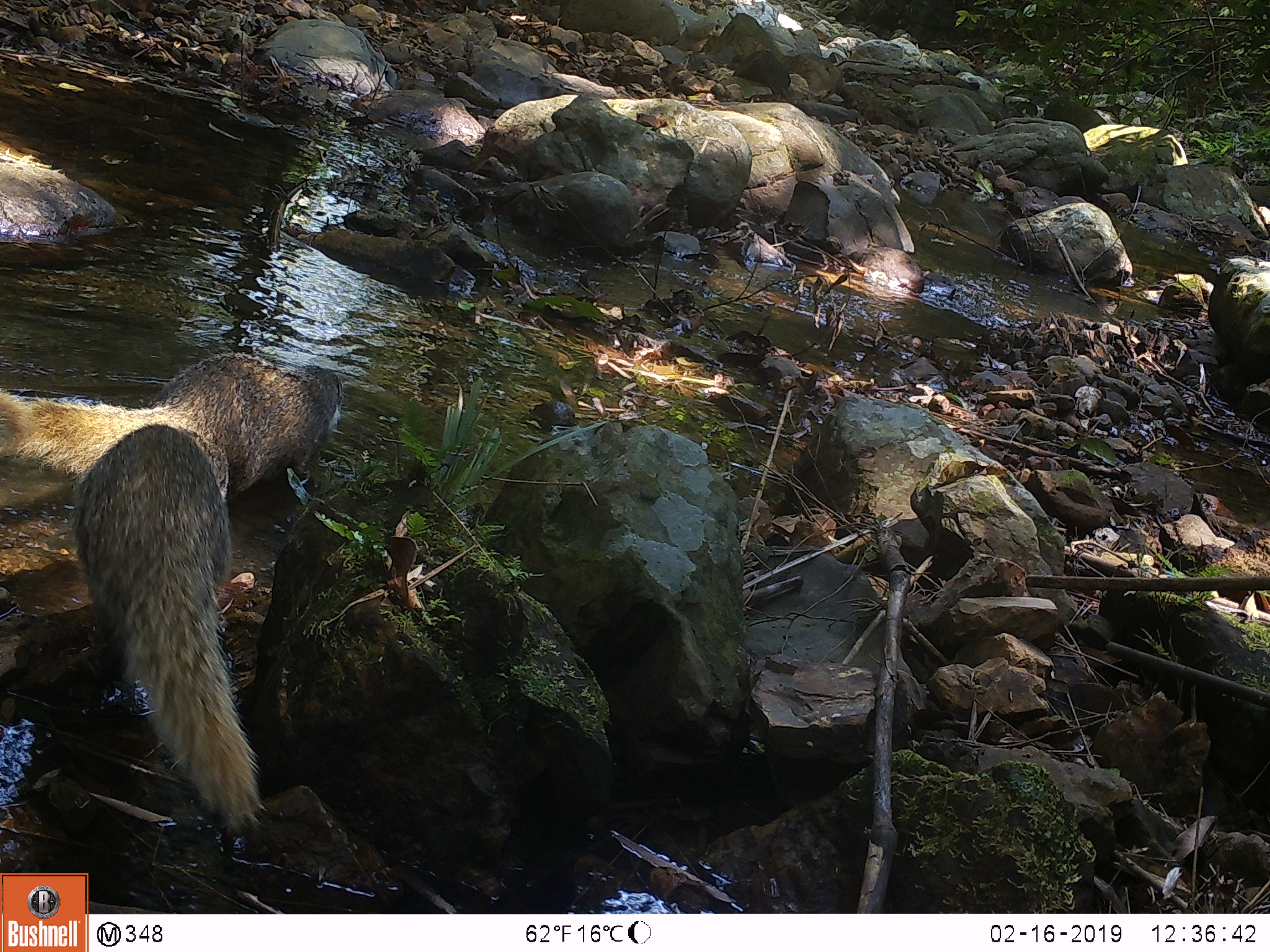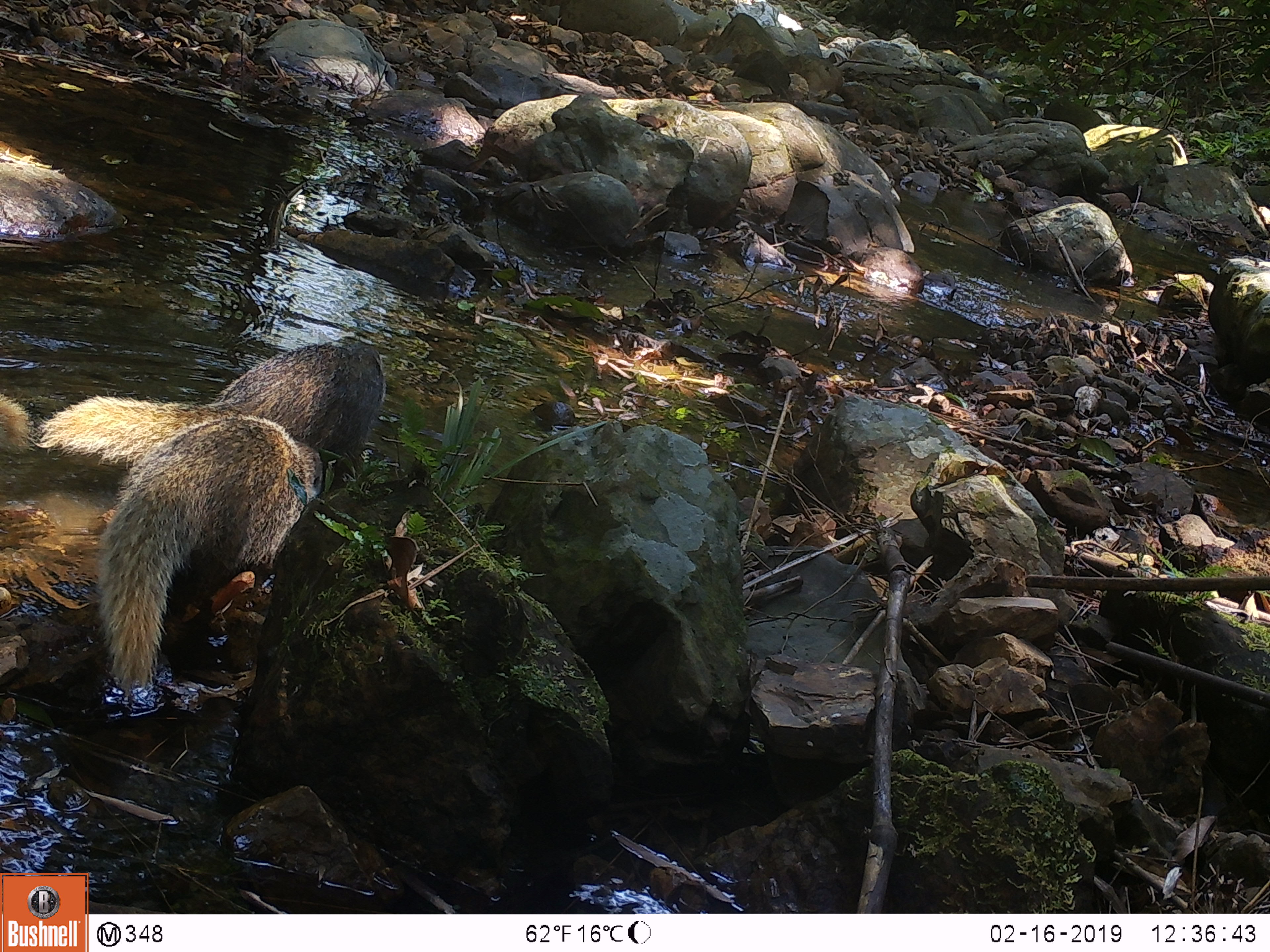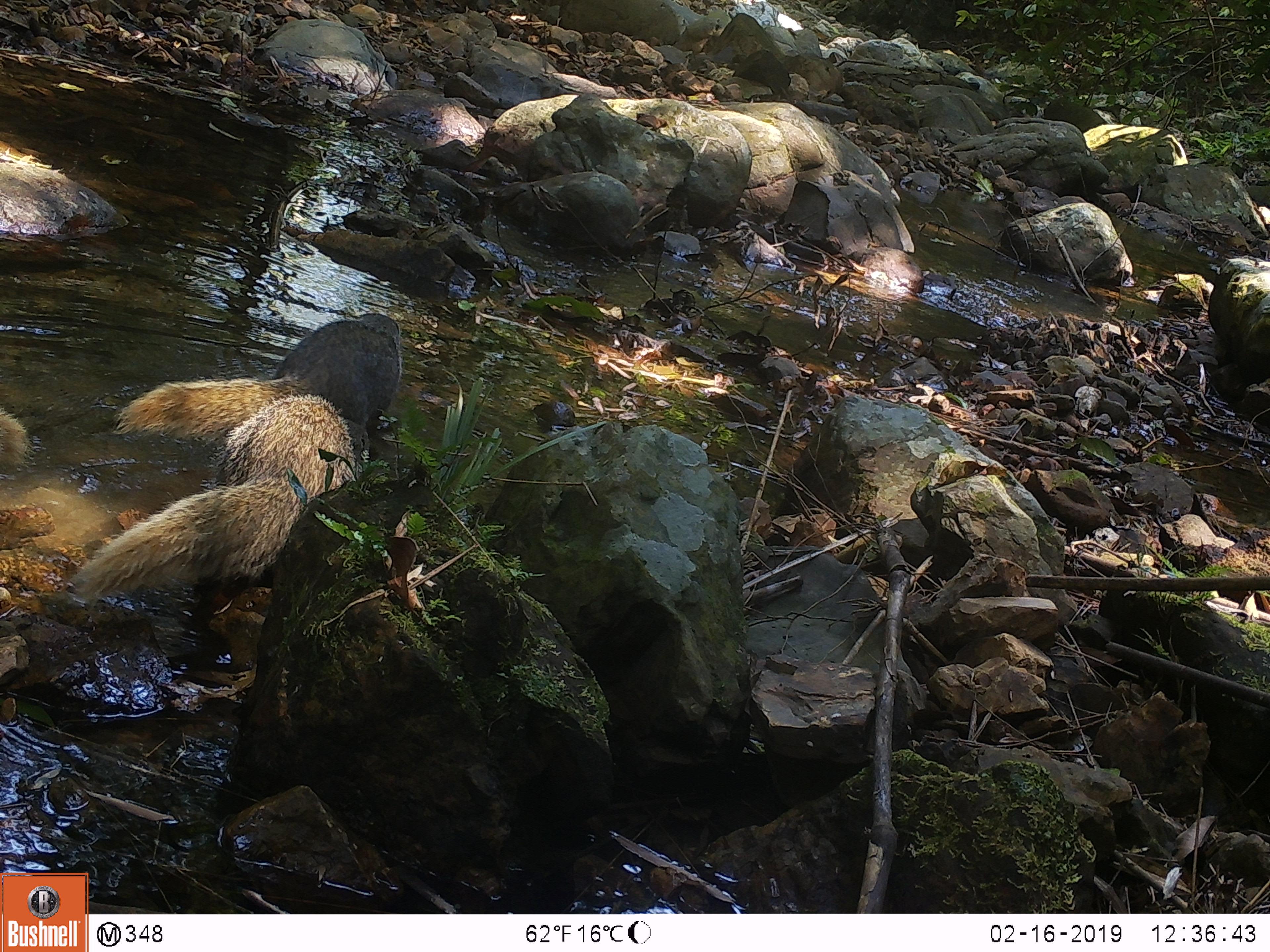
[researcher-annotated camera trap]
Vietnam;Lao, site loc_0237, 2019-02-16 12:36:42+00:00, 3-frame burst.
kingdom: Animalia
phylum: Chordata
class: Mammalia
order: Carnivora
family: Herpestidae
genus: Urva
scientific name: Urva urva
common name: crab-eating mongoose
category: crab eating mongoose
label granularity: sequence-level